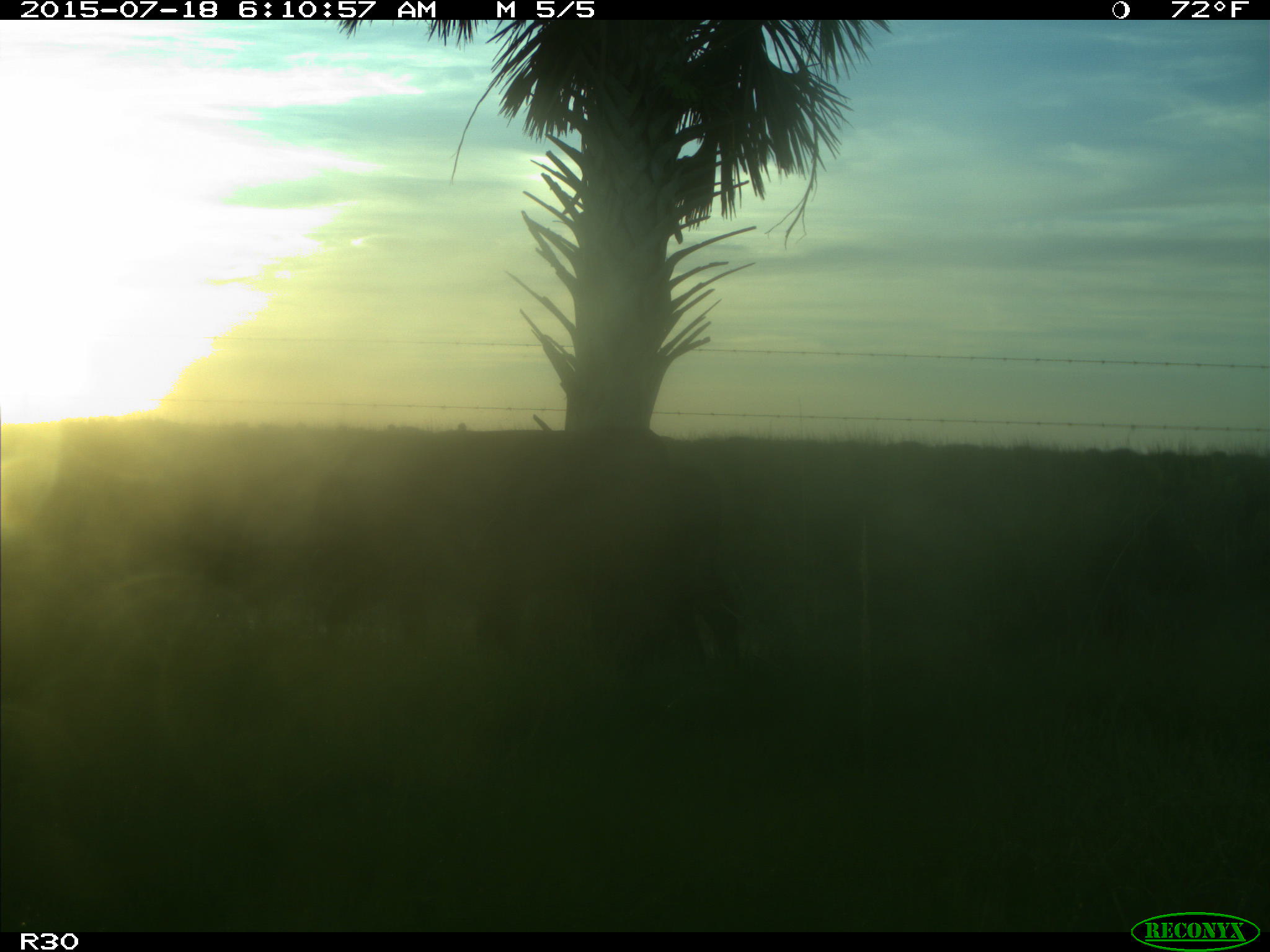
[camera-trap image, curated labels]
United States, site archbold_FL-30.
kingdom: Animalia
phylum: Chordata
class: Mammalia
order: Artiodactyla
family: Bovidae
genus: Bos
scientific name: Bos taurus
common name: domestic cow